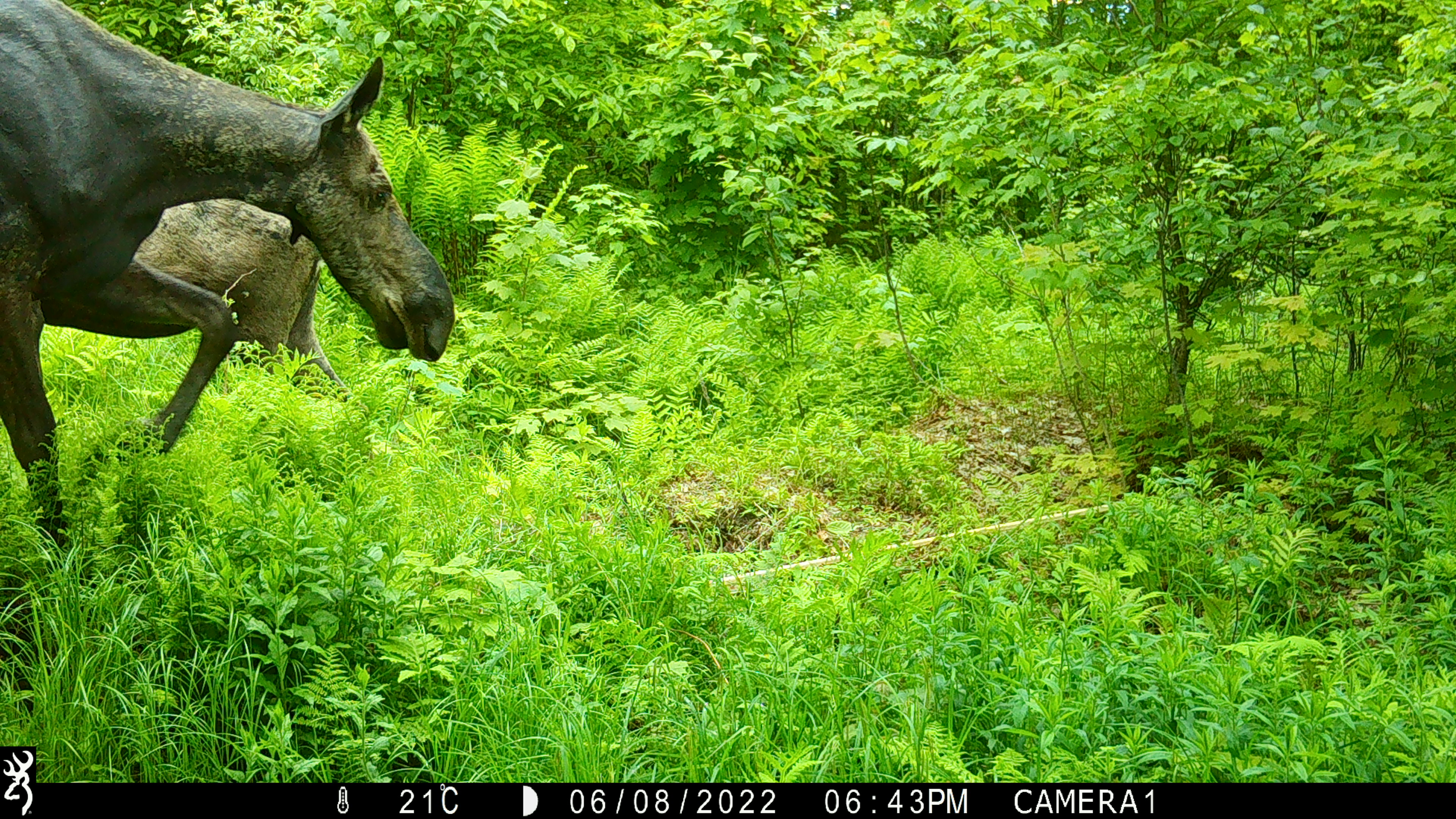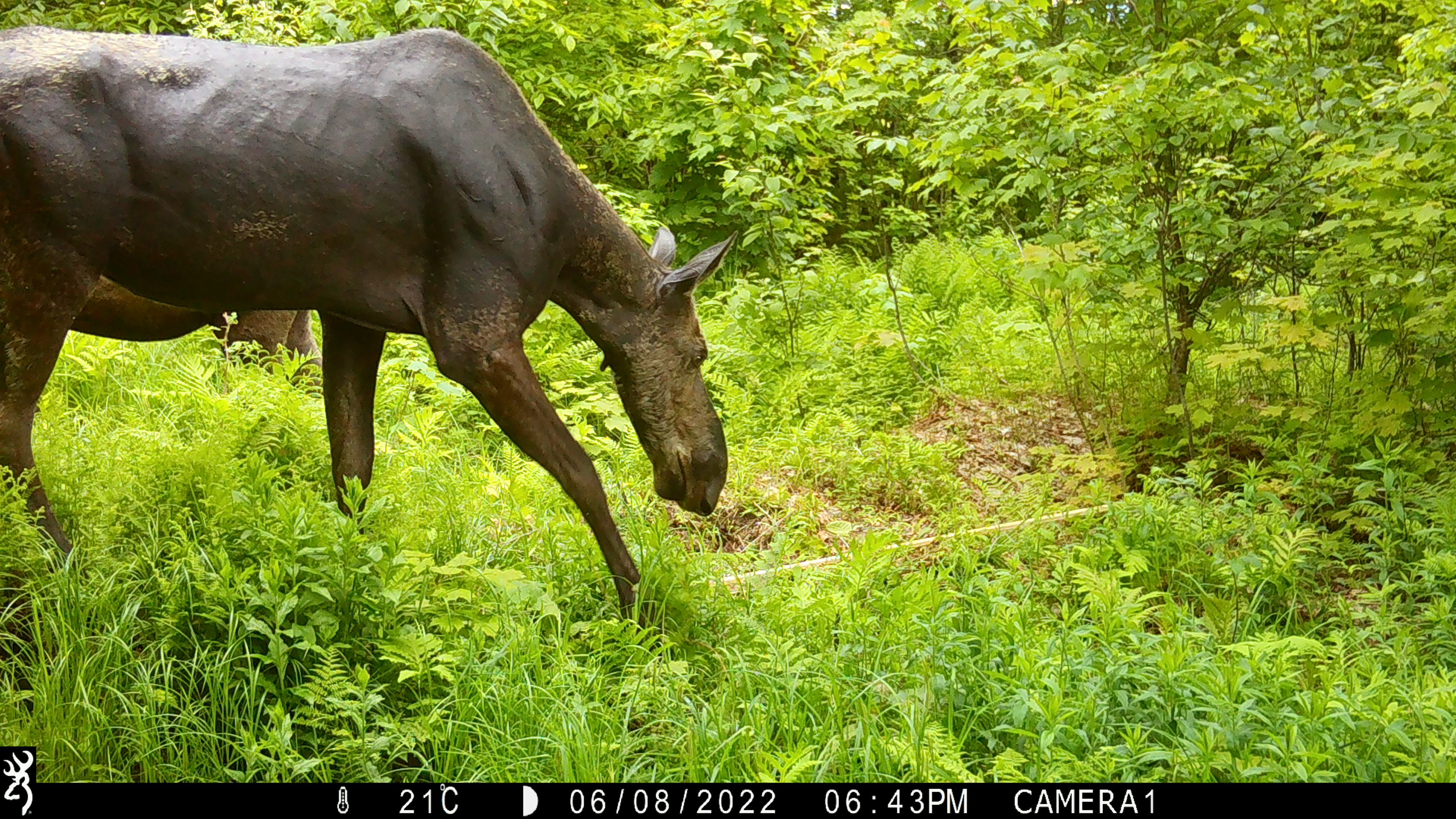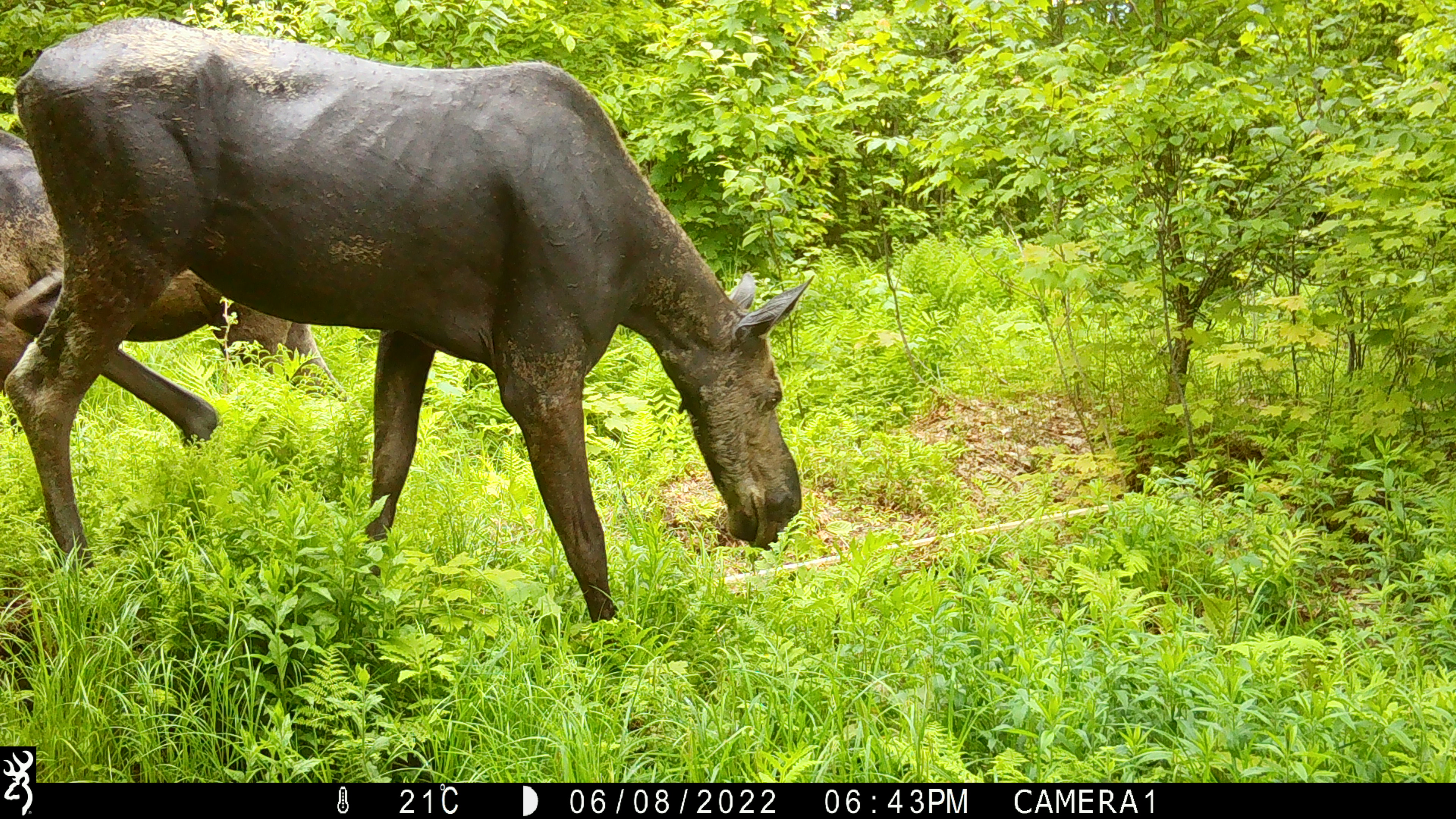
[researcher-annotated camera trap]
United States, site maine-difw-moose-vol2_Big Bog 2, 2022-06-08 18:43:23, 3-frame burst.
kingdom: Animalia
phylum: Chordata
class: Mammalia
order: Artiodactyla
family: Cervidae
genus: Alces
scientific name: Alces alces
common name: moose